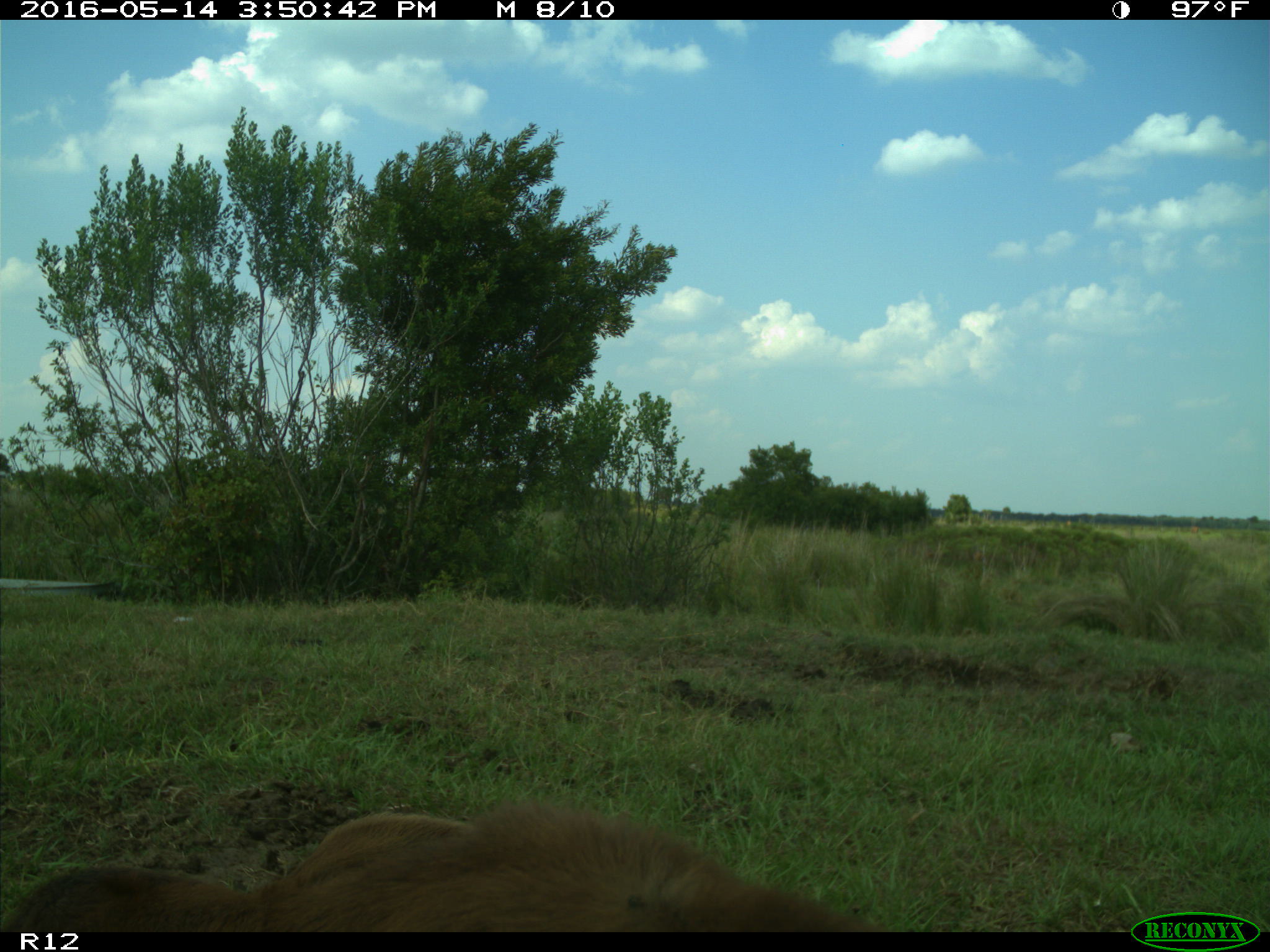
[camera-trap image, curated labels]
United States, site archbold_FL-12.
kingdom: Animalia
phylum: Chordata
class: Mammalia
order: Artiodactyla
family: Bovidae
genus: Bos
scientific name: Bos taurus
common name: domestic cow